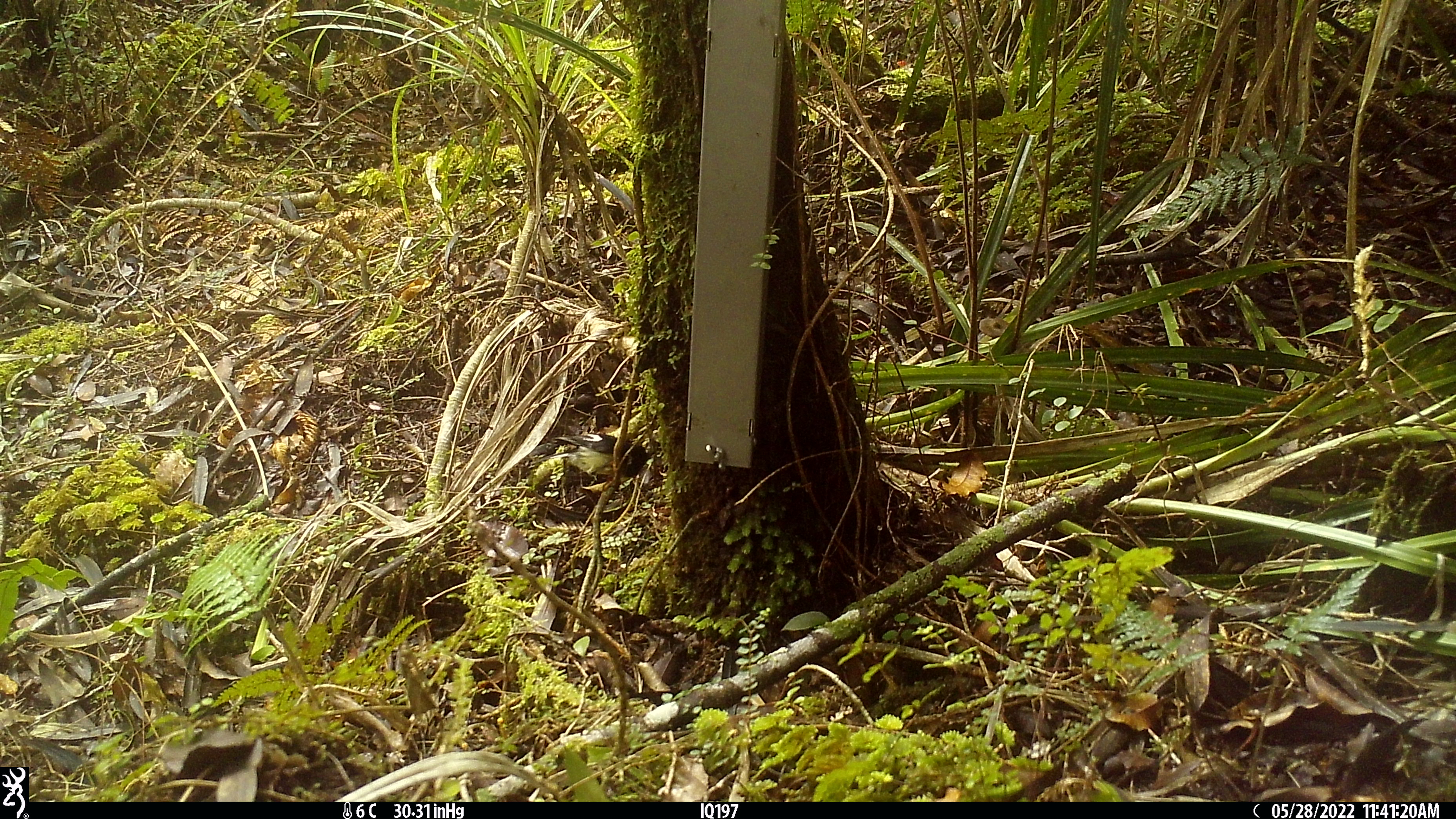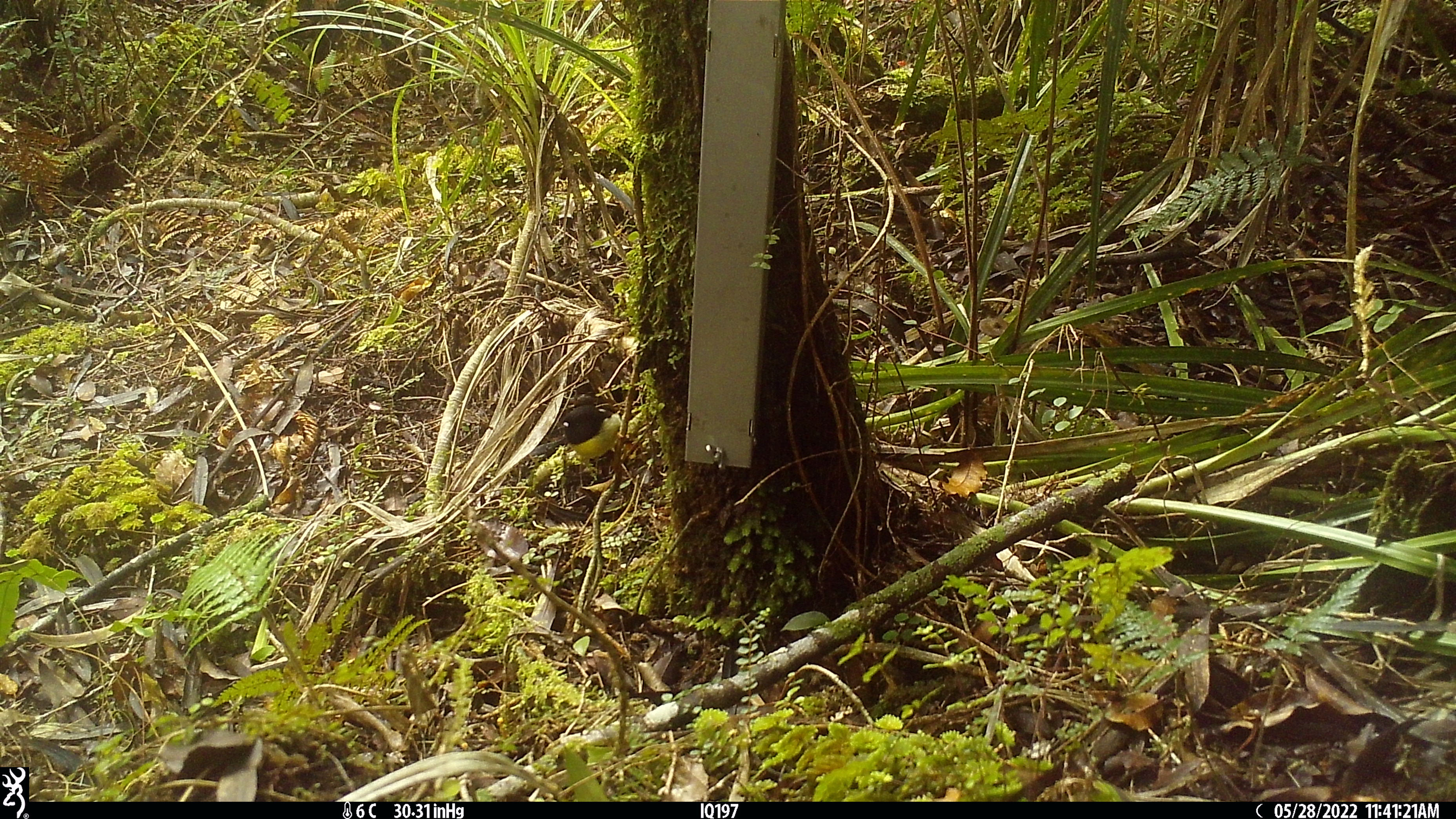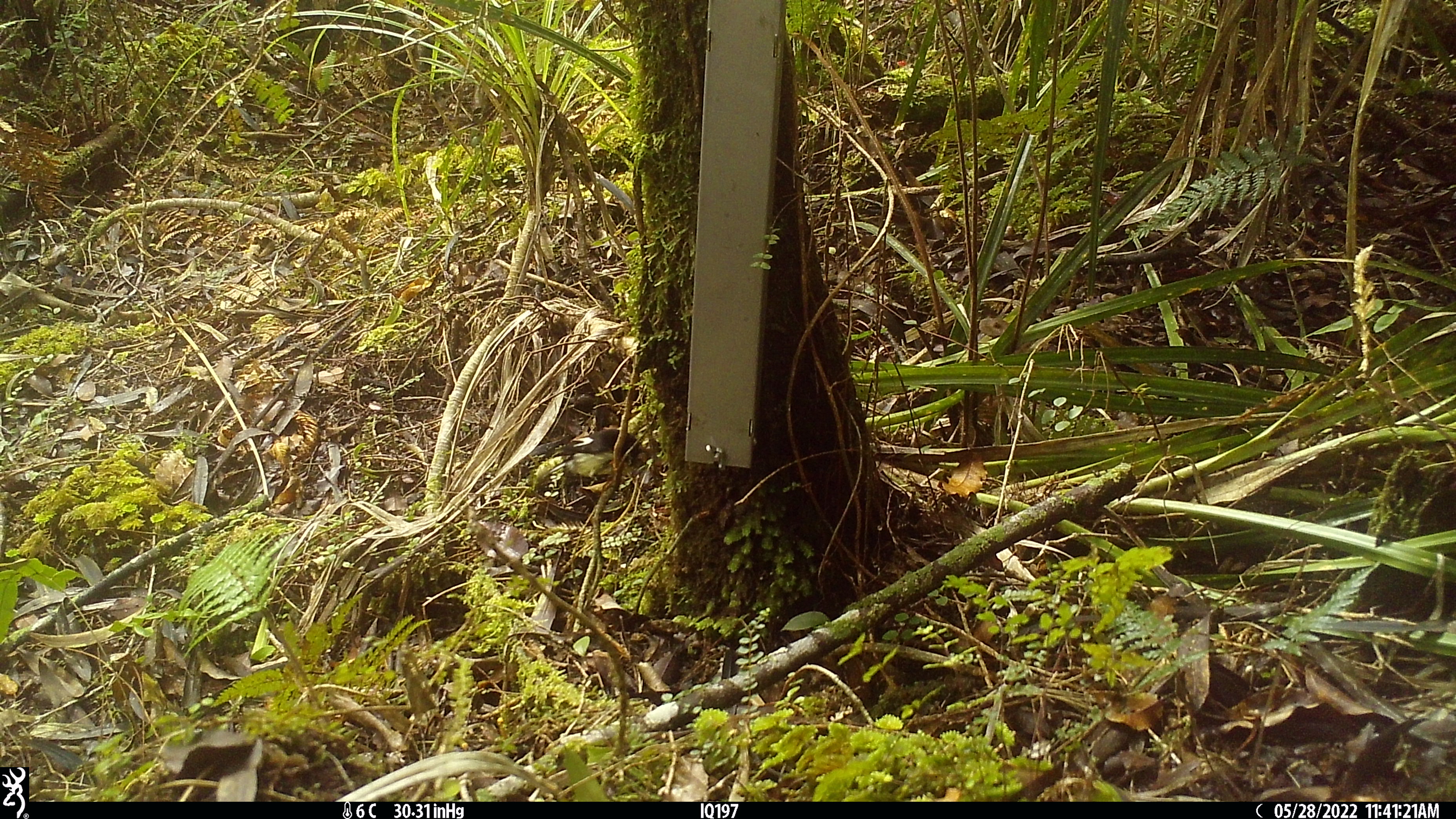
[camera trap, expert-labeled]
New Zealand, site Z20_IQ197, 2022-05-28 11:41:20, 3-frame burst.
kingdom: Animalia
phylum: Chordata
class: Aves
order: Passeriformes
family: Petroicidae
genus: Petroica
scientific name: Petroica macrocephala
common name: tomtit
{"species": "tomtit (Petroica macrocephala)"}